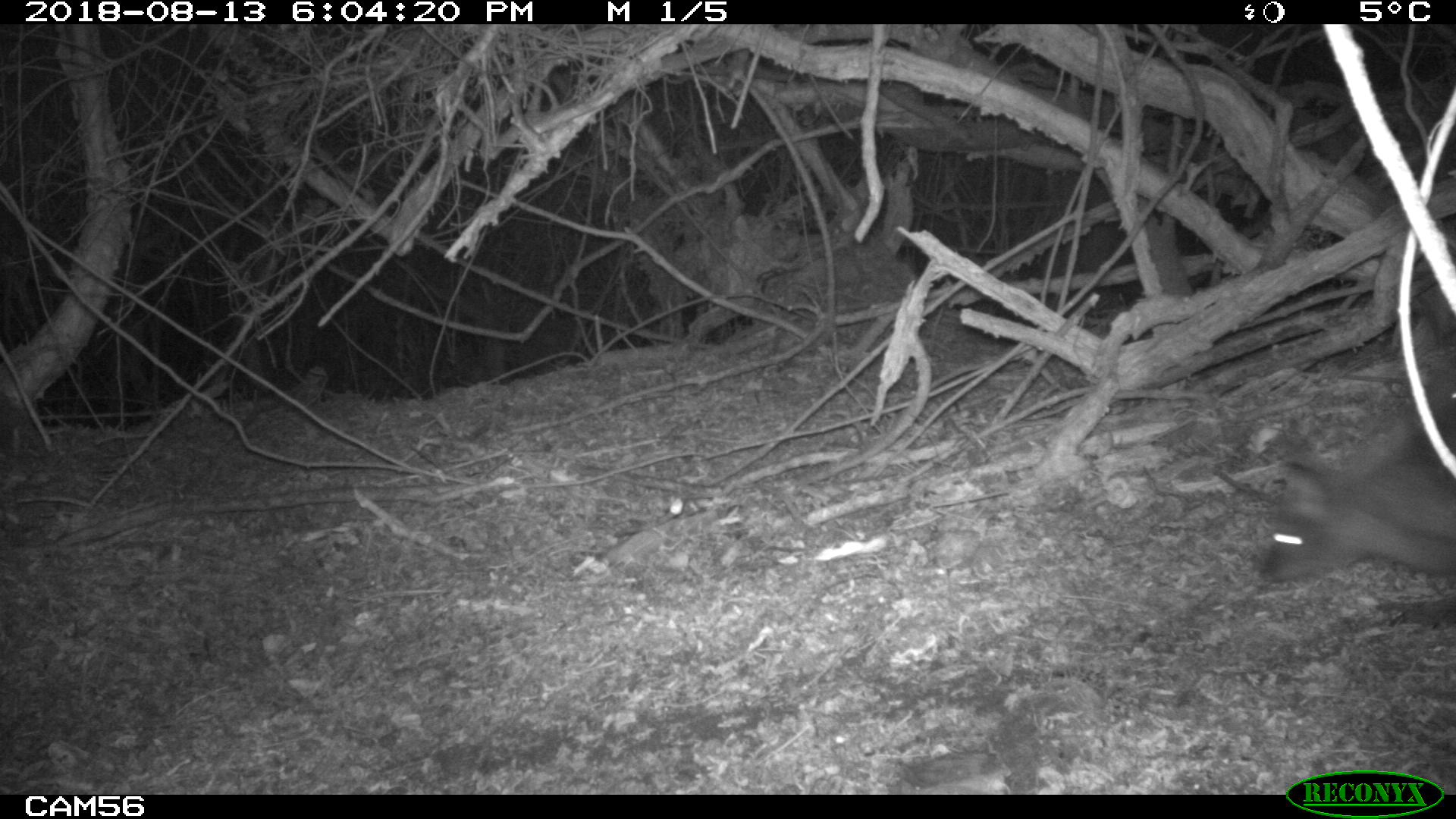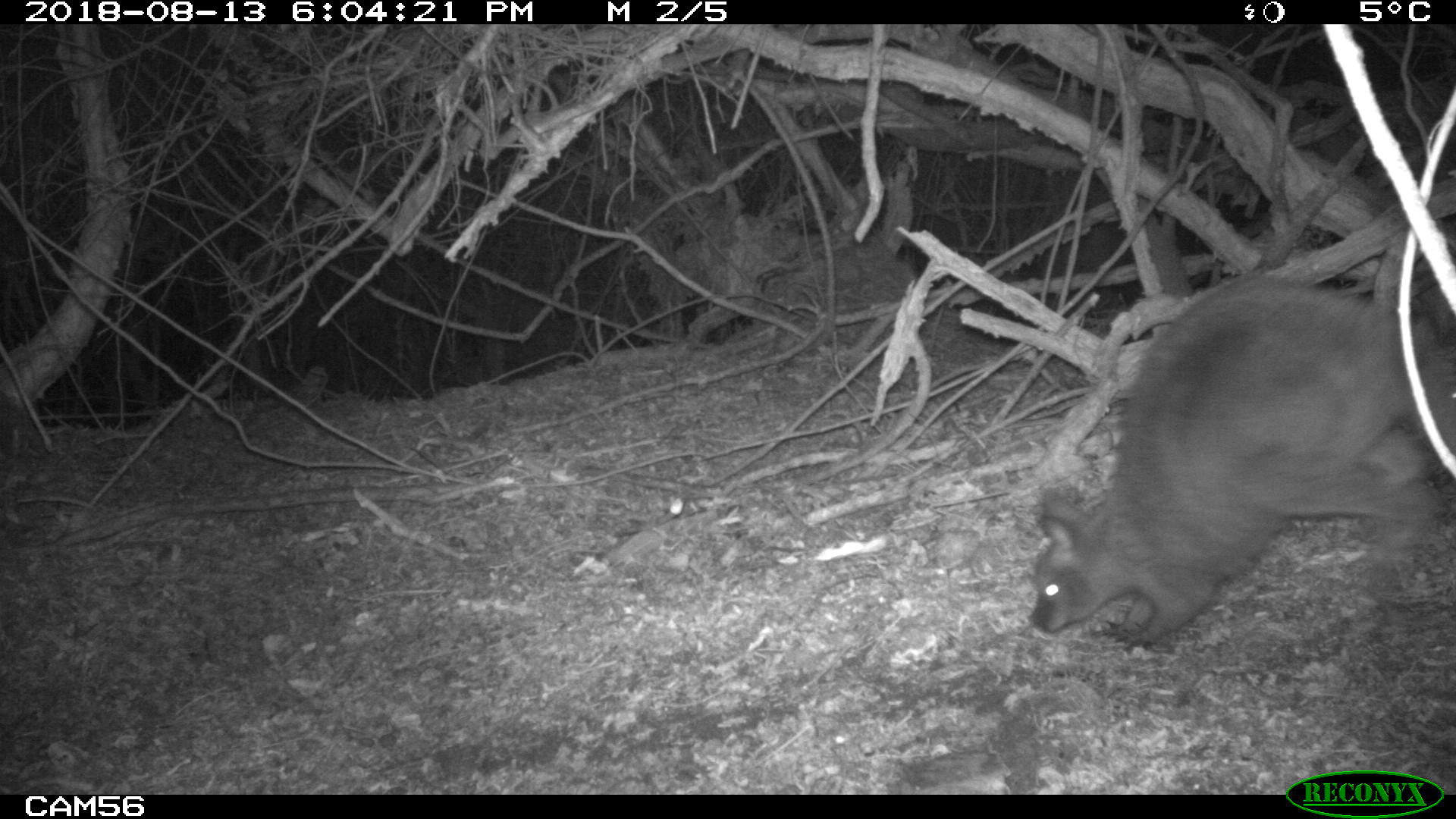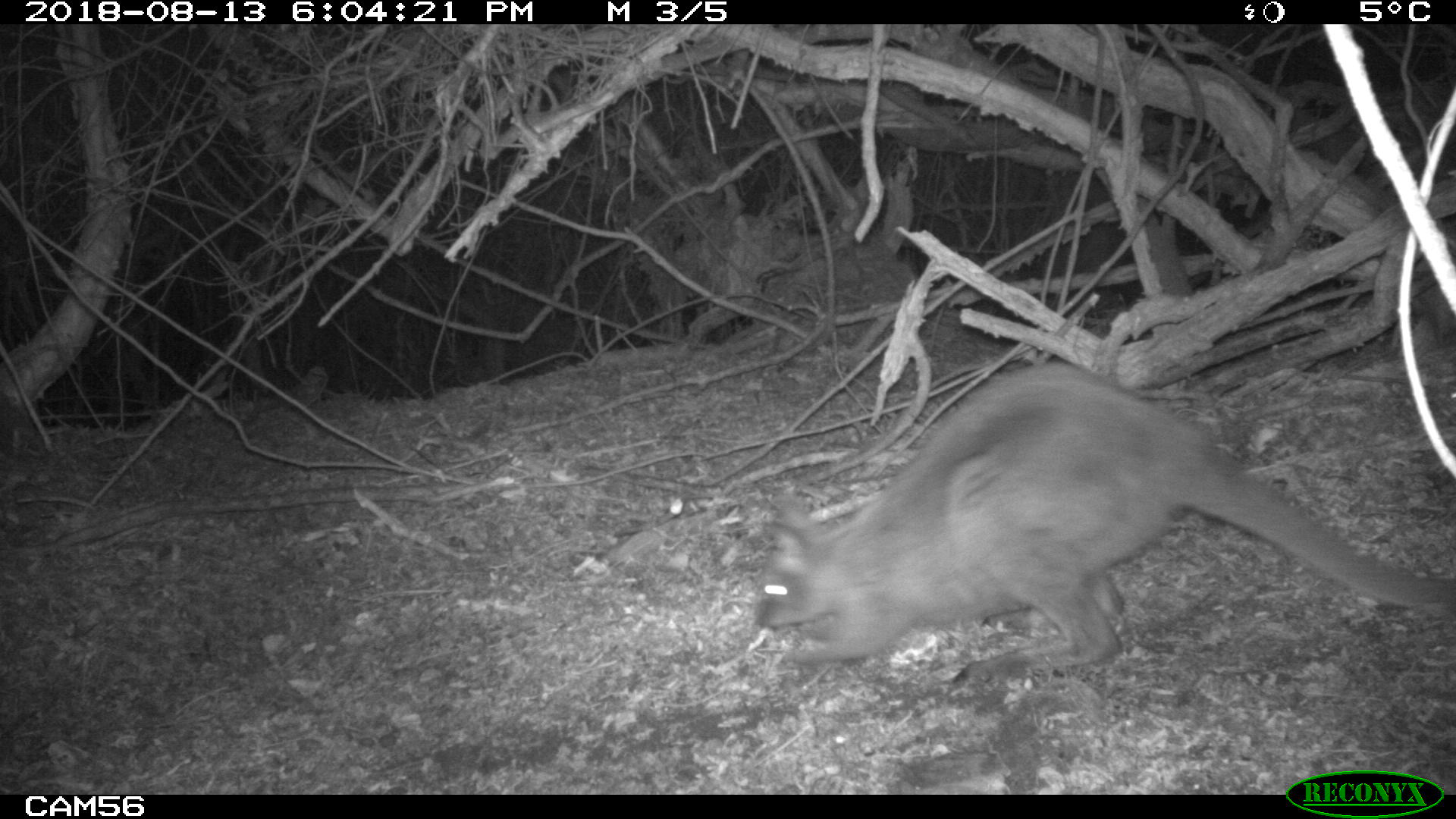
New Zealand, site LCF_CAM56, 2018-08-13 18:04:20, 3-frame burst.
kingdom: Animalia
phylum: Chordata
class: Mammalia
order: Diprotodontia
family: Macropodidae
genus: Notamacropus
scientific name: Notamacropus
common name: wallaby